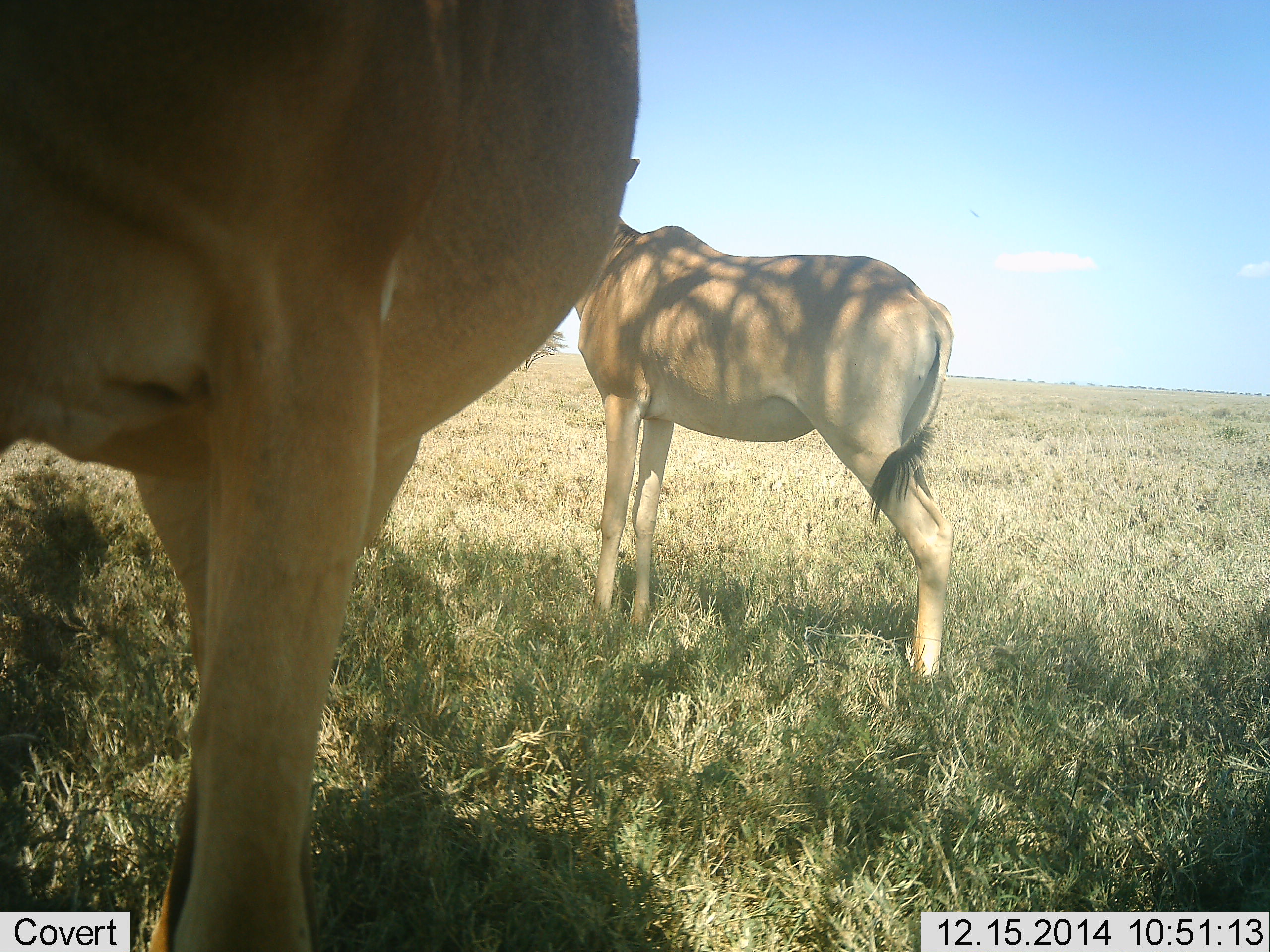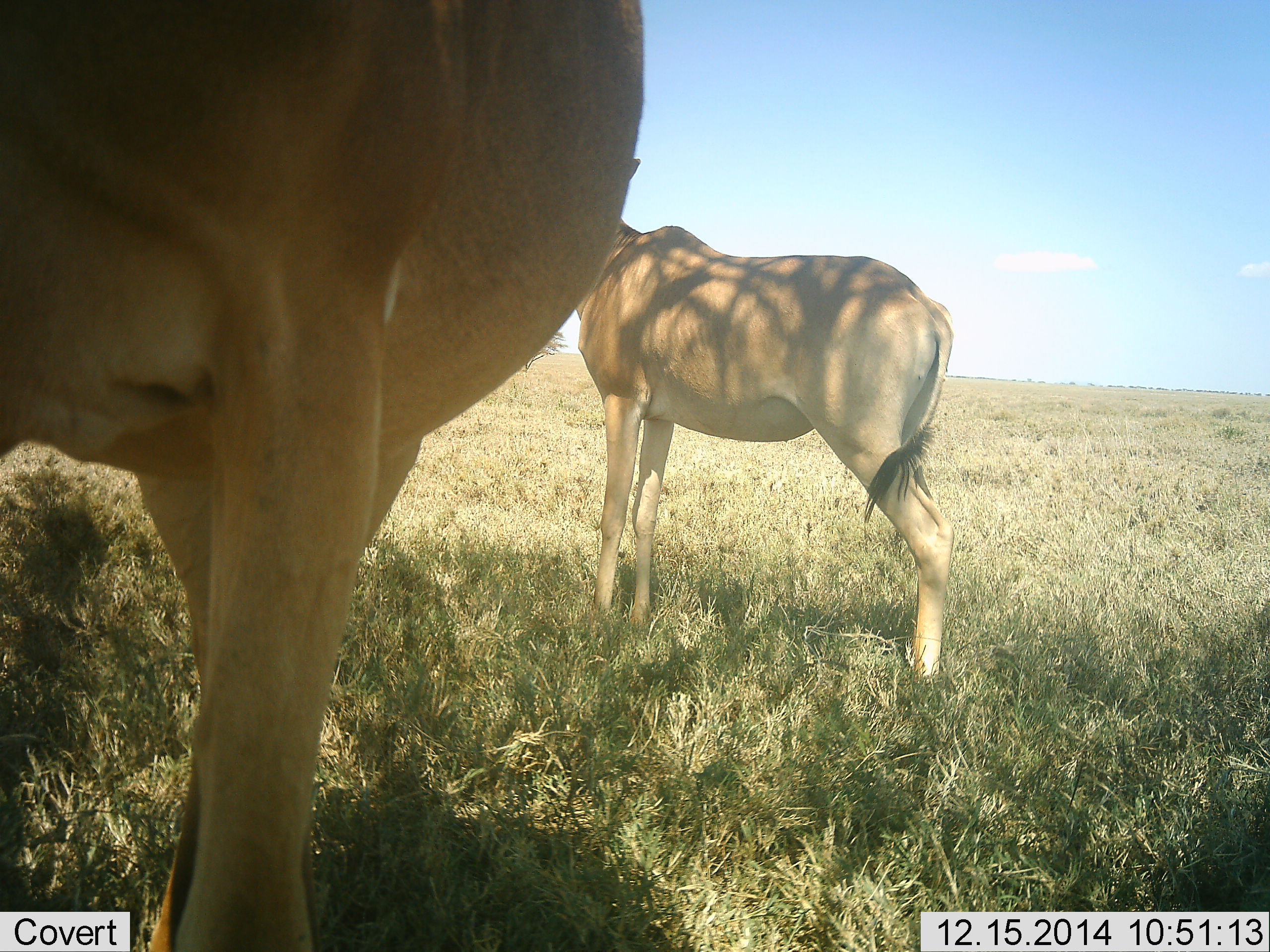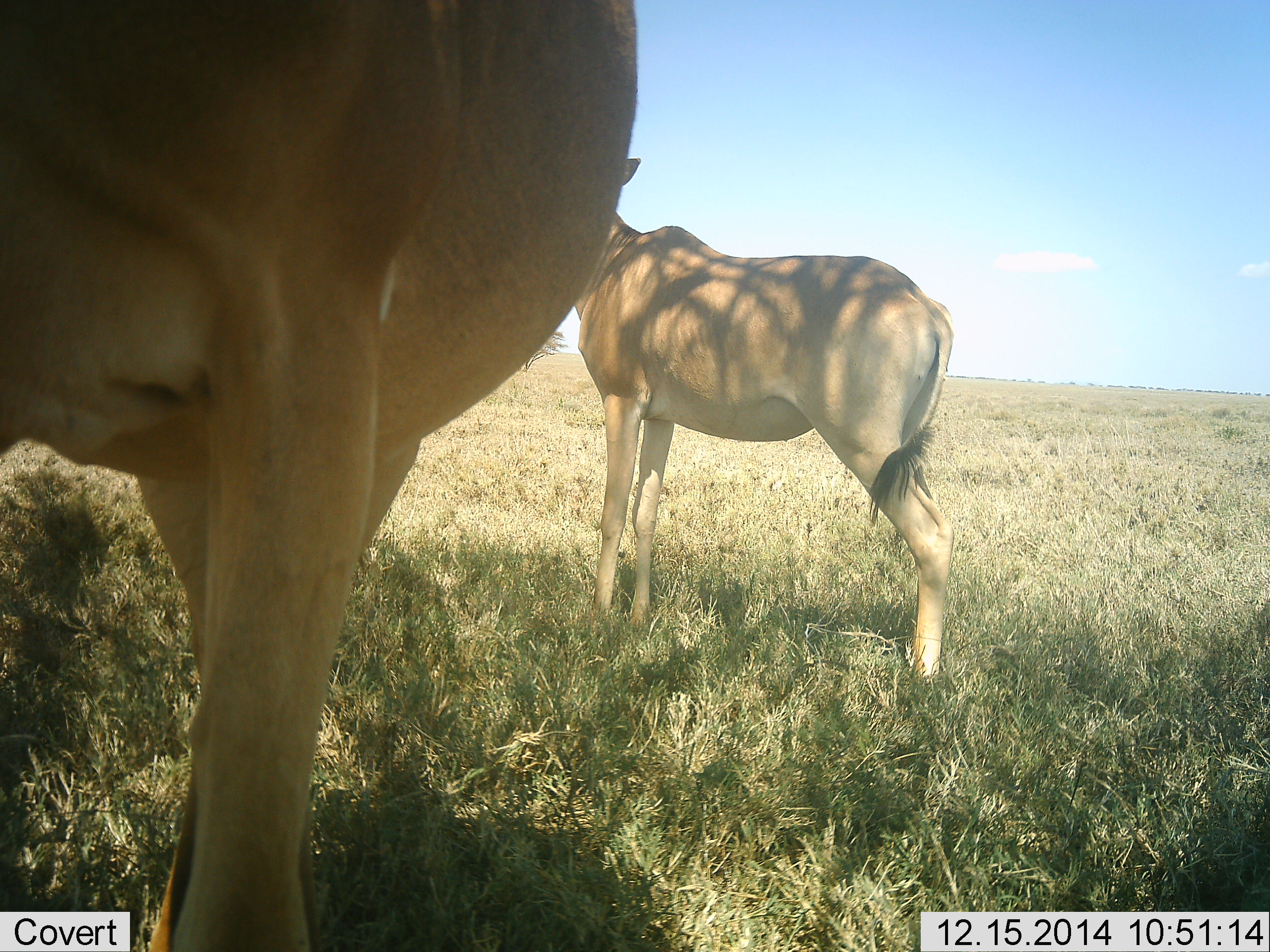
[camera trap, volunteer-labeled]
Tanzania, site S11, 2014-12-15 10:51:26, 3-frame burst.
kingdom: Animalia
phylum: Chordata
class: Mammalia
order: Artiodactyla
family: Bovidae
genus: Alcelaphus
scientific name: Alcelaphus buselaphus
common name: hartebeest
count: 2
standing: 90%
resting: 0%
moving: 10%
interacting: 0%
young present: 0%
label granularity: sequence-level